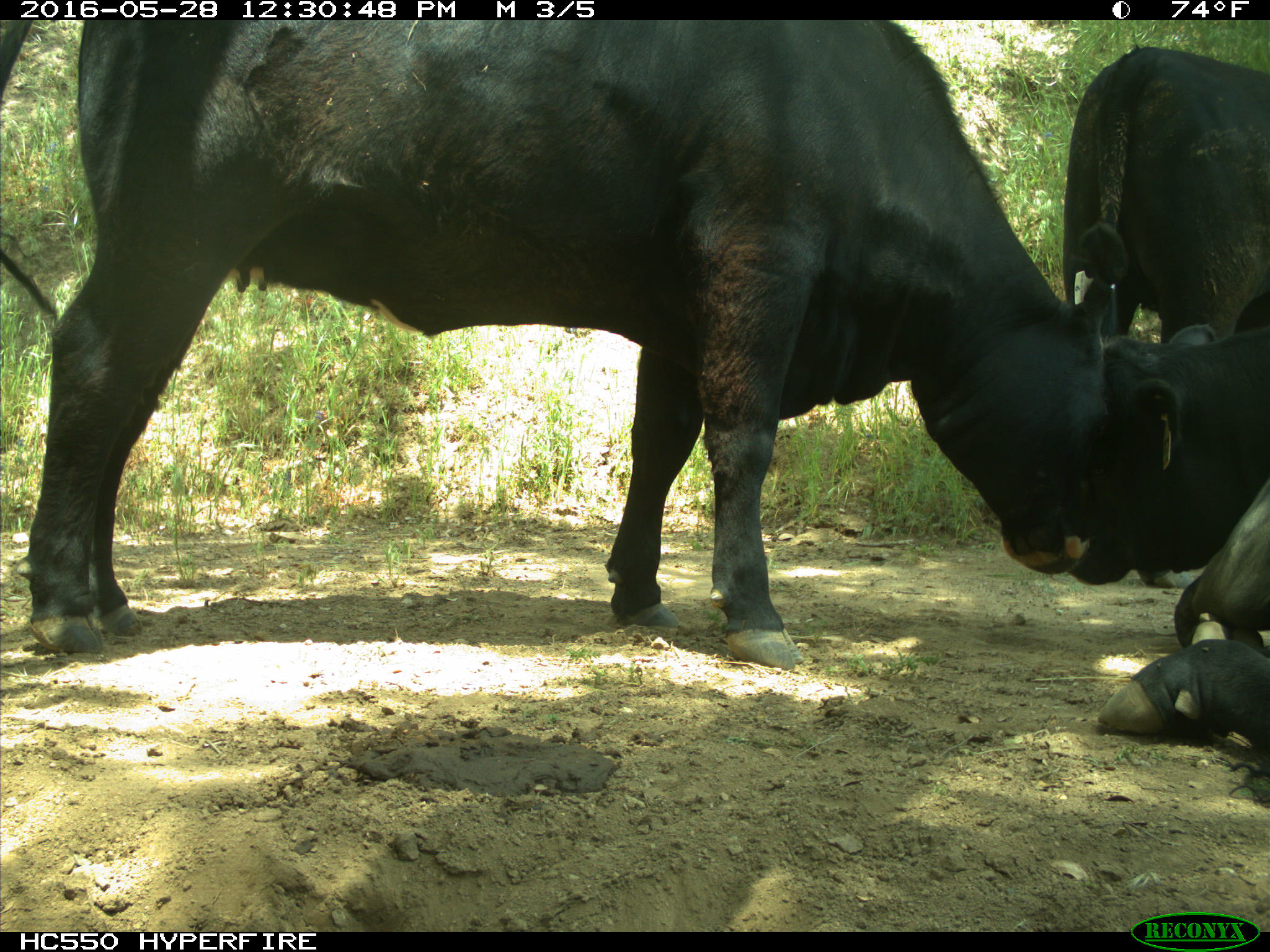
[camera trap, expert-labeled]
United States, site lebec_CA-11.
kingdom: Animalia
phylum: Chordata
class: Mammalia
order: Artiodactyla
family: Bovidae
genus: Bos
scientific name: Bos taurus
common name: domestic cow